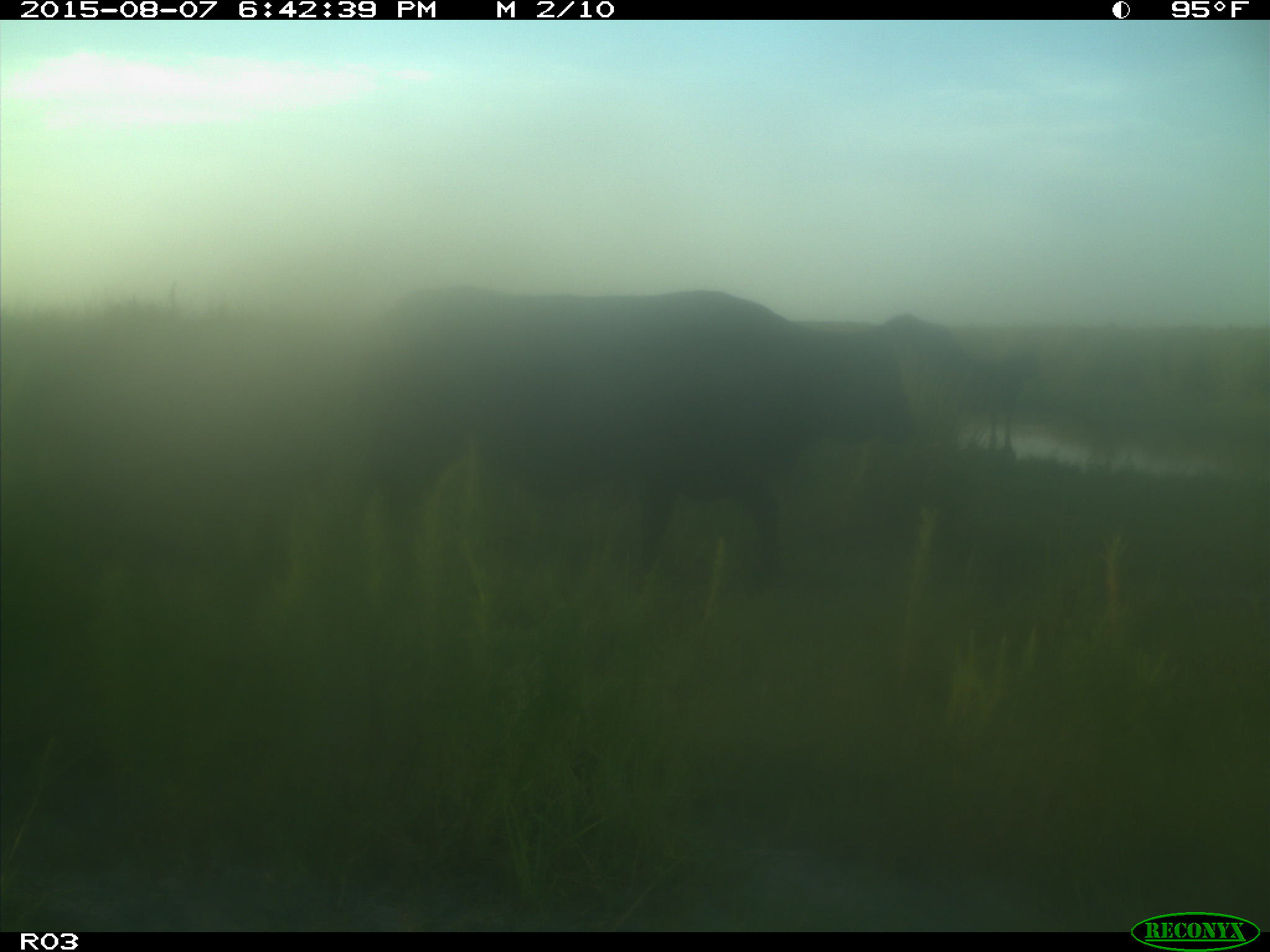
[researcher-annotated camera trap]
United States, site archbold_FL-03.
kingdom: Animalia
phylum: Chordata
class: Mammalia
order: Artiodactyla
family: Bovidae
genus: Bos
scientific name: Bos taurus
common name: domestic cow